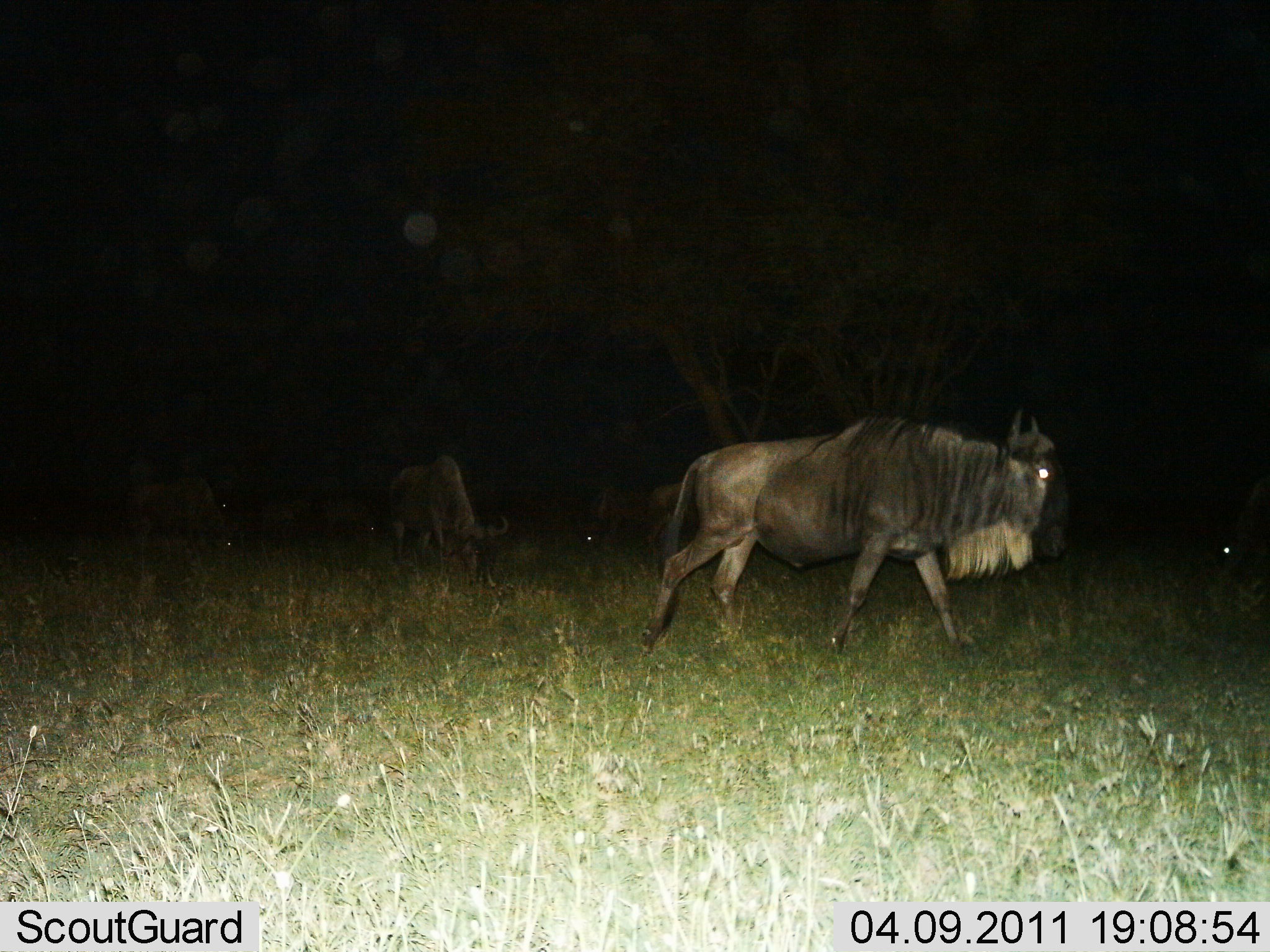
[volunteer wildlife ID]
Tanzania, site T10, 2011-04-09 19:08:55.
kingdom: Animalia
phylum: Chordata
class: Mammalia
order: Artiodactyla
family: Bovidae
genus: Connochaetes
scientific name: Connochaetes taurinus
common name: blue wildebeest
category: wildebeest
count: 3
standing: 38%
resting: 0%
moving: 77%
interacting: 0%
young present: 0%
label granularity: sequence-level